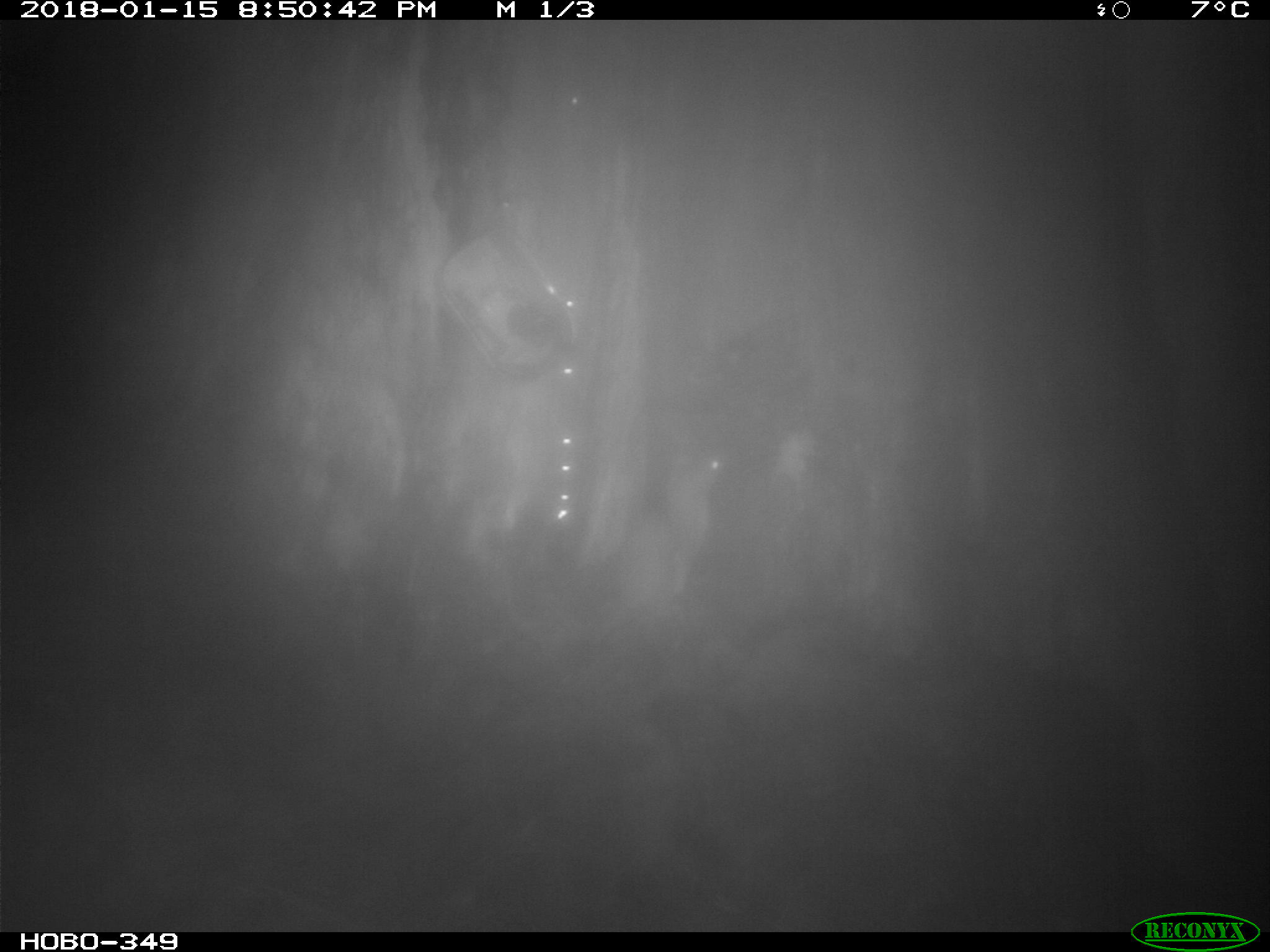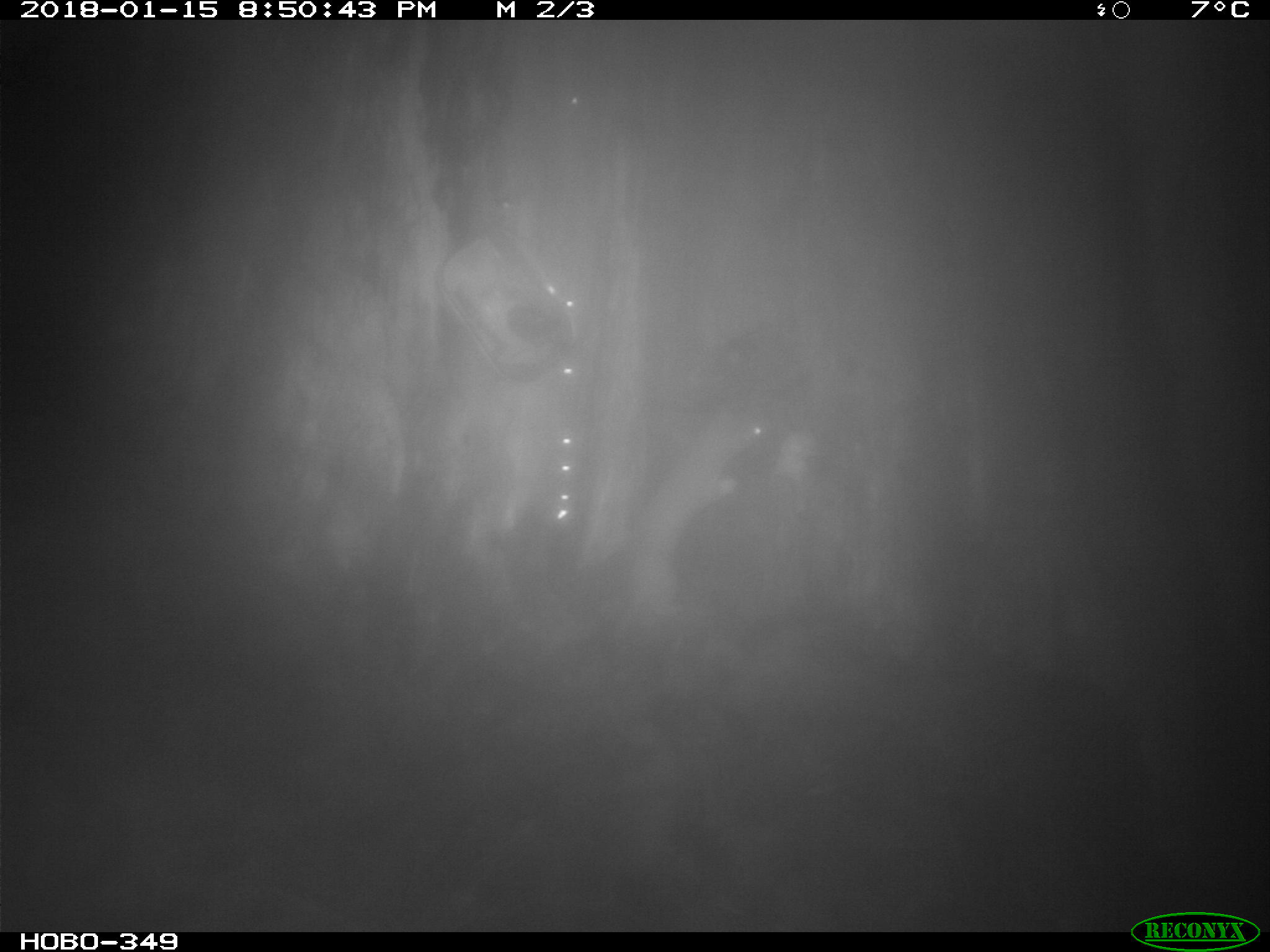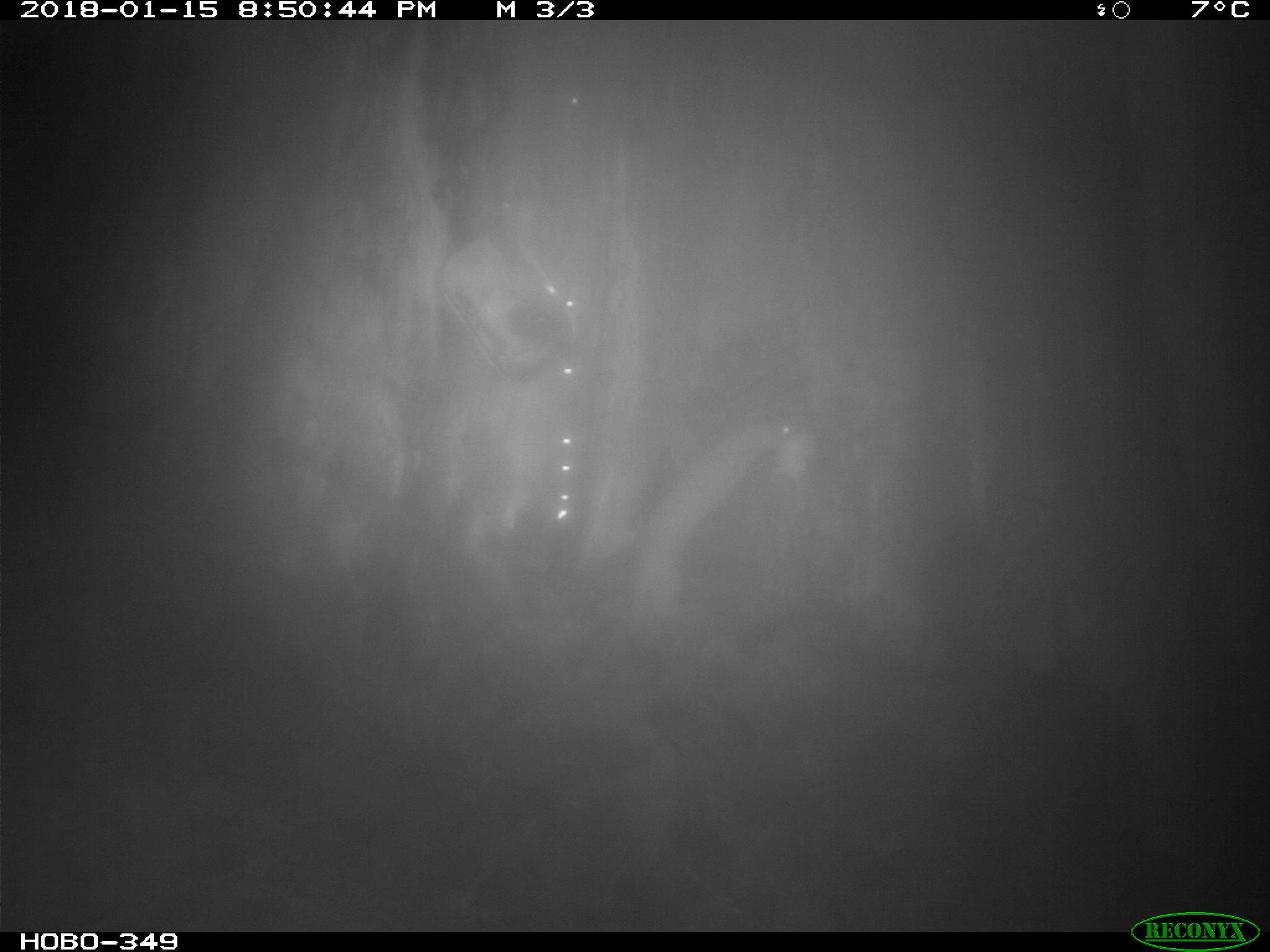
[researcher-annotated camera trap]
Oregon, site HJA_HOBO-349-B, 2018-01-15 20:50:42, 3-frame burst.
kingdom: Animalia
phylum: Chordata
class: Mammalia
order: Carnivora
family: Mustelidae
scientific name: Mustelidae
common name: weasel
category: weasel family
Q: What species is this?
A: Weasel family (weasel) (Mustelidae).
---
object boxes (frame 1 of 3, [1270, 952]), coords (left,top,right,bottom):
weasel family: (587,433,751,632)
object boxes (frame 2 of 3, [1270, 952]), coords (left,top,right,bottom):
weasel family: (603,389,778,649)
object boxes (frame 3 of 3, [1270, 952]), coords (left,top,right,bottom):
weasel family: (597,393,809,623)